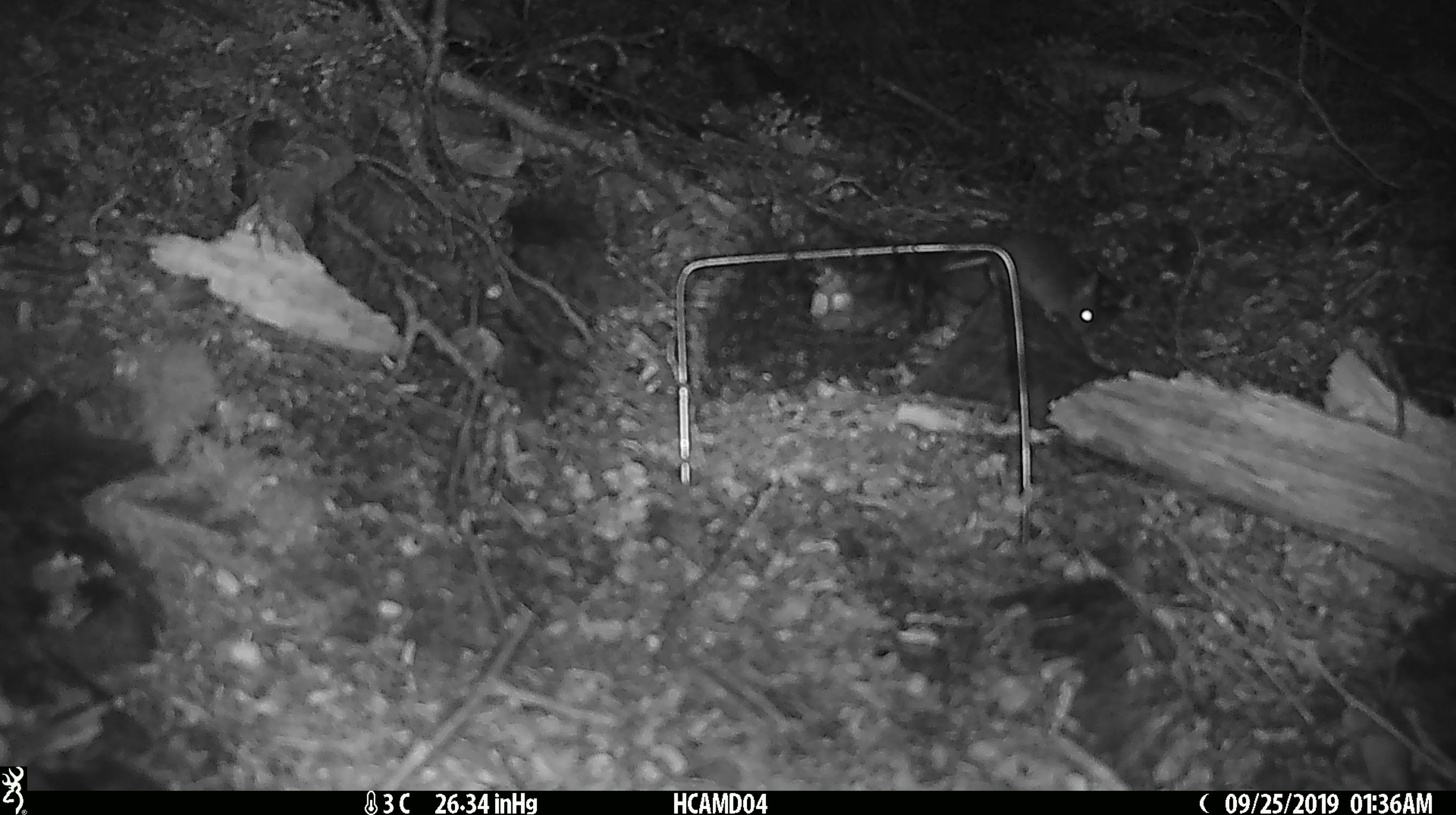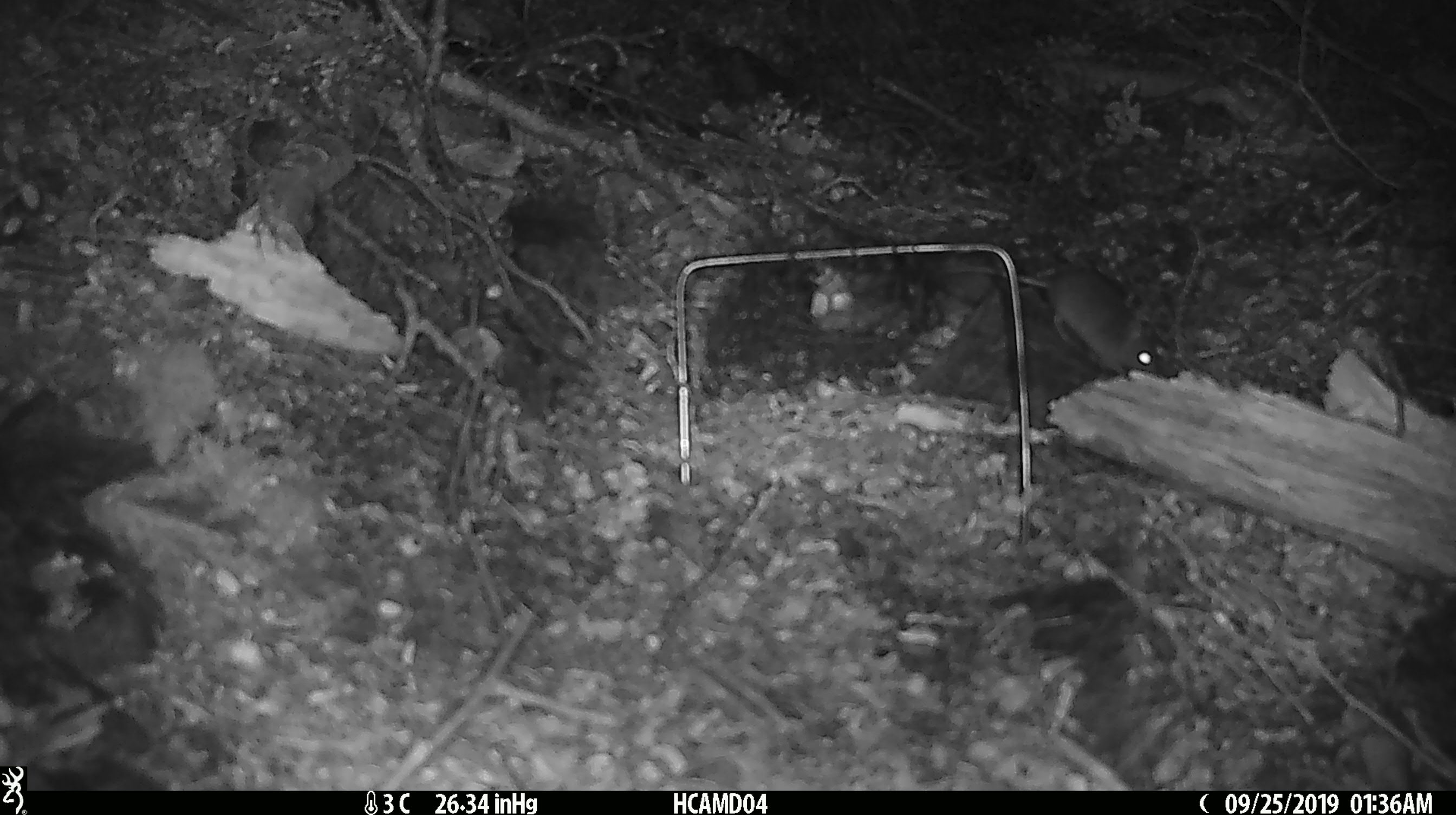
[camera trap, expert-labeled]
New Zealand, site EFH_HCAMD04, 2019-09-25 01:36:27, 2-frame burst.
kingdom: Animalia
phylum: Chordata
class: Mammalia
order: Rodentia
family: Muridae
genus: Mus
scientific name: Mus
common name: mouse